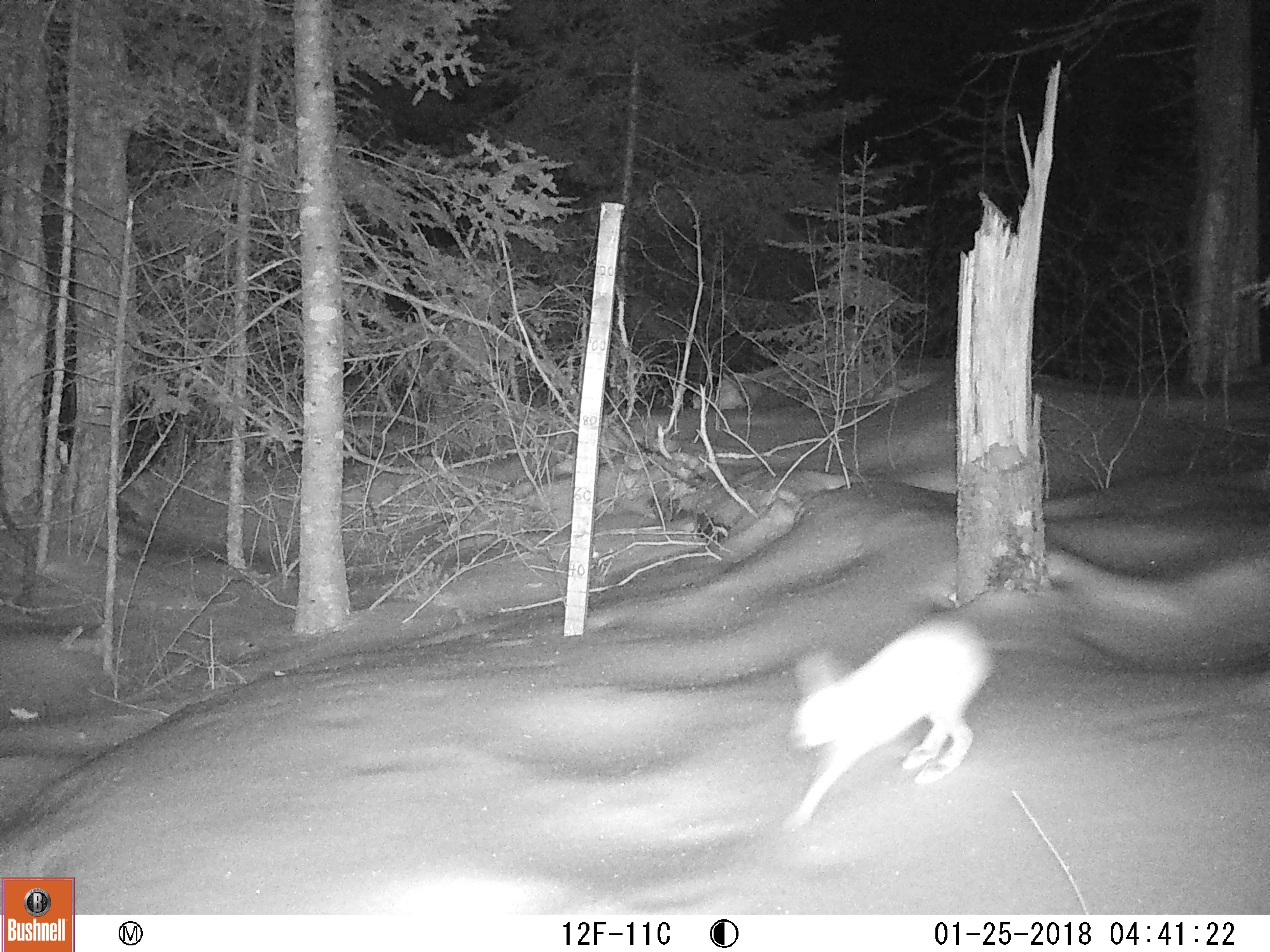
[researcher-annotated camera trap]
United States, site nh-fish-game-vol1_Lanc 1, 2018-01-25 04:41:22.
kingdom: Animalia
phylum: Chordata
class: Mammalia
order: Lagomorpha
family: Leporidae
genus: Lepus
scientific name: Lepus americanus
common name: snowshoe hare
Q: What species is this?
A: Snowshoe hare (Lepus americanus).